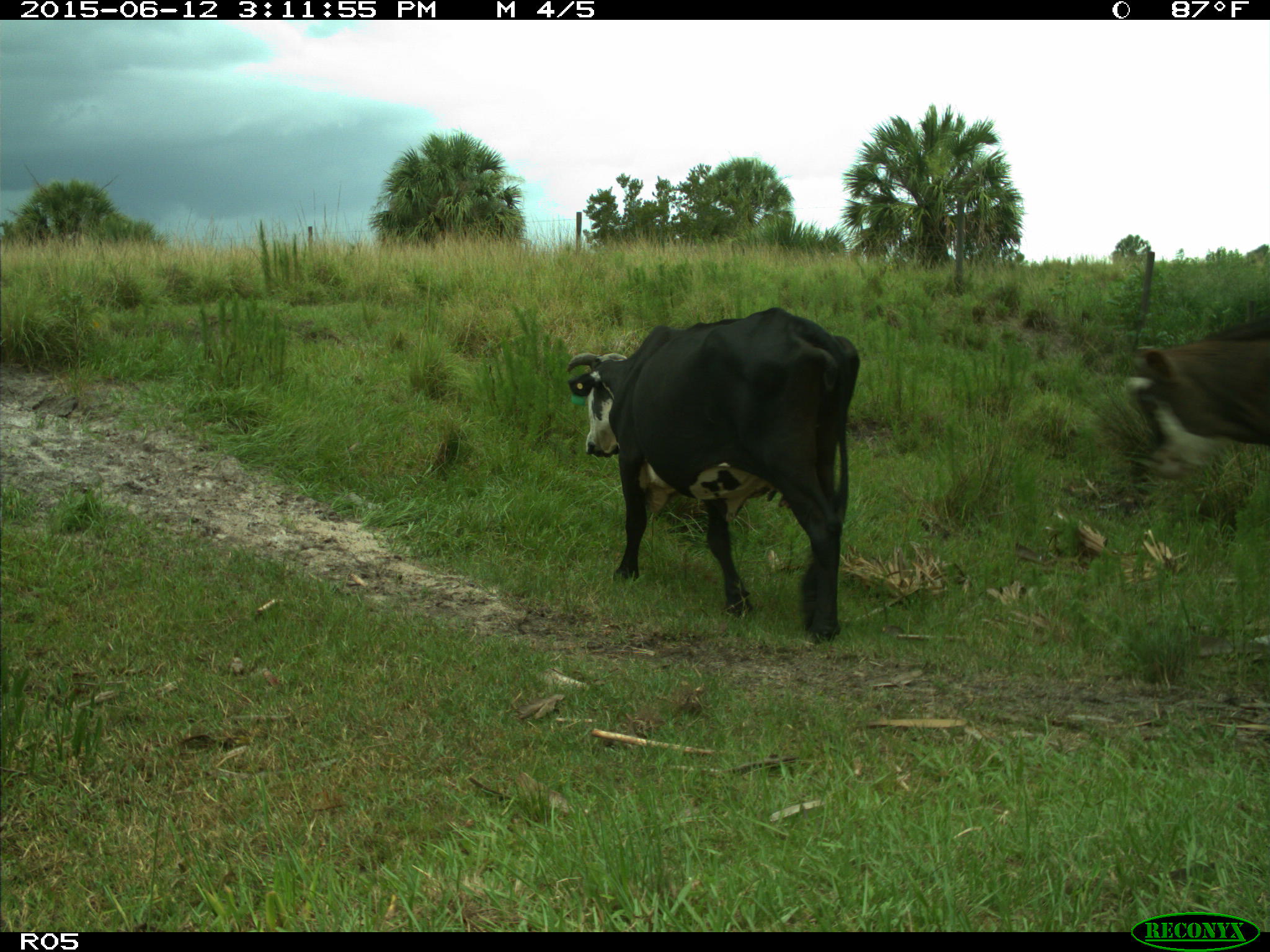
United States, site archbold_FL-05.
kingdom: Animalia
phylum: Chordata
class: Mammalia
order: Artiodactyla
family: Bovidae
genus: Bos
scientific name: Bos taurus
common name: domestic cow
Bos taurus (domestic cow).